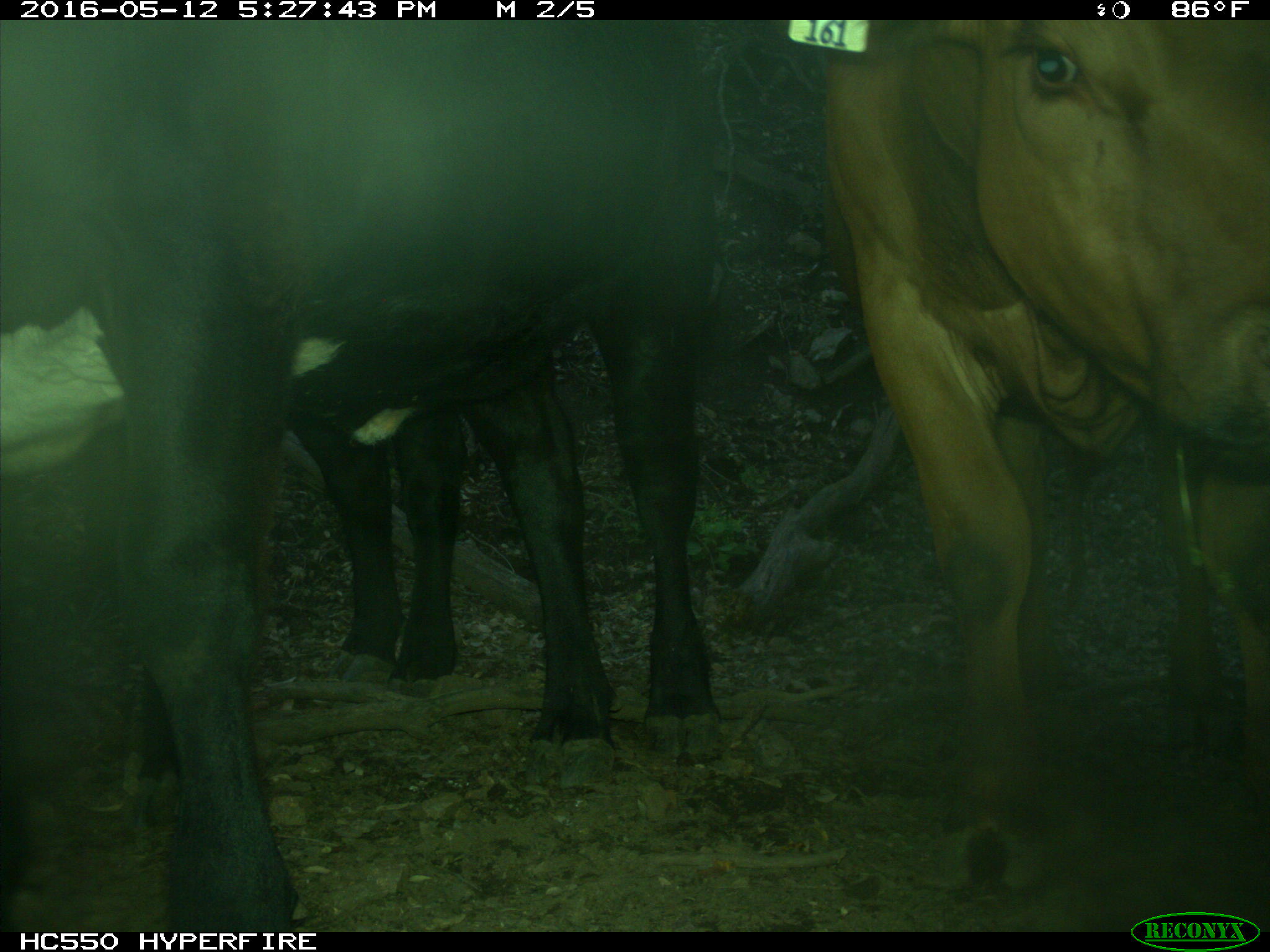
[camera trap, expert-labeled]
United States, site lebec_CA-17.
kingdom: Animalia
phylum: Chordata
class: Mammalia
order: Artiodactyla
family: Bovidae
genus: Bos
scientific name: Bos taurus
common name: domestic cow